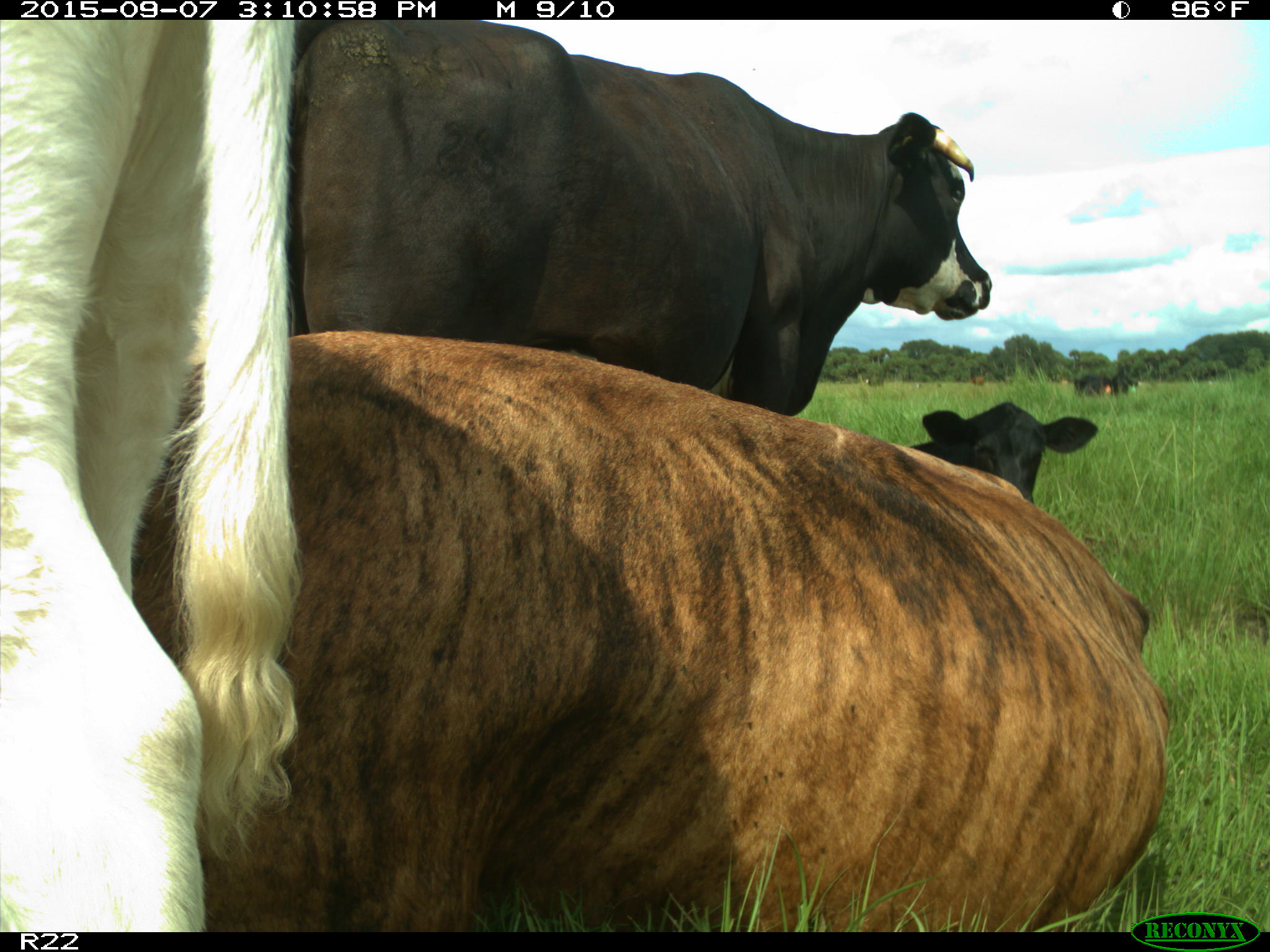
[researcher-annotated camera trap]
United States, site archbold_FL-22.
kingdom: Animalia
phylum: Chordata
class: Mammalia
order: Artiodactyla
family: Bovidae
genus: Bos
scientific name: Bos taurus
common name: domestic cow